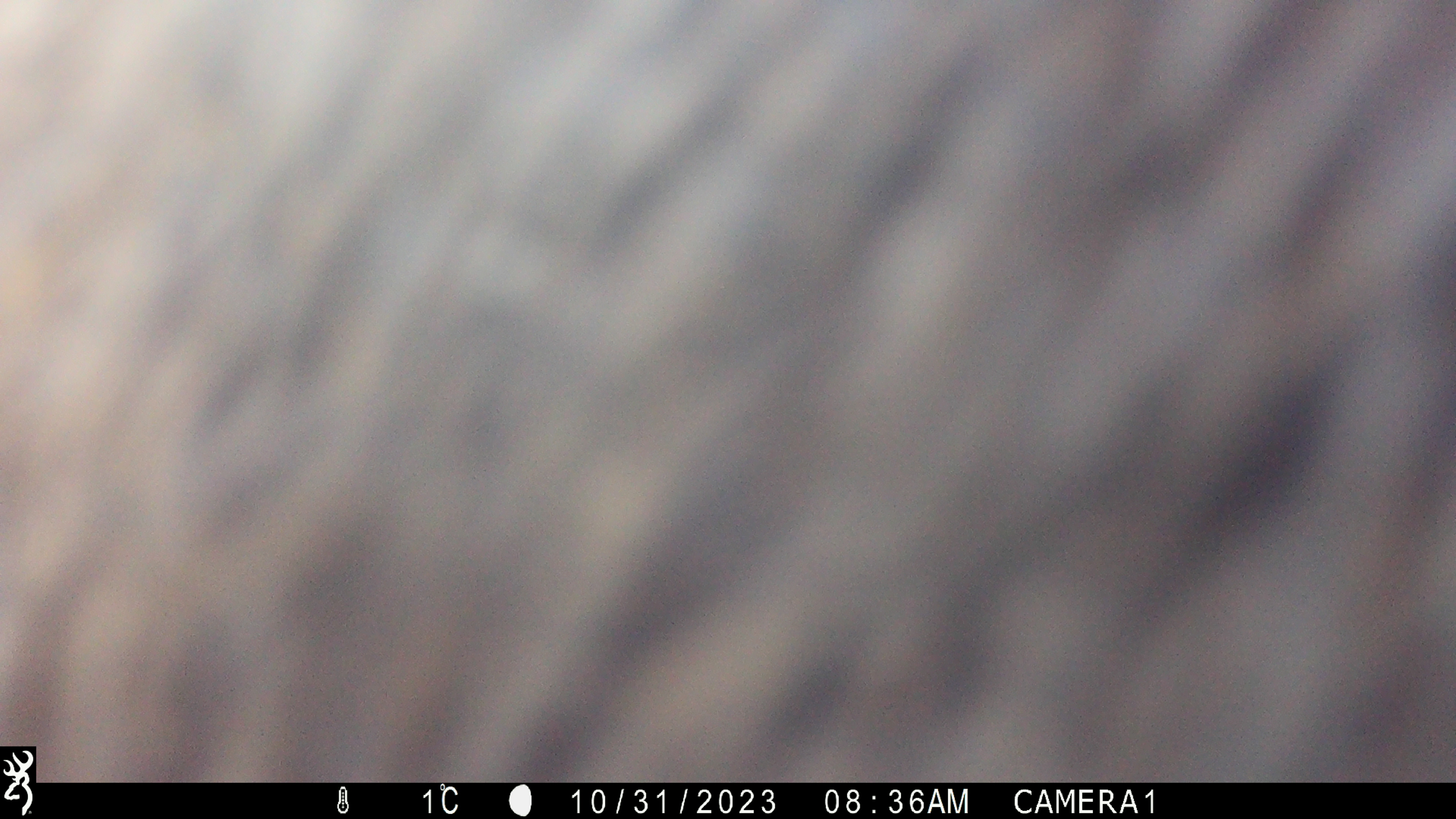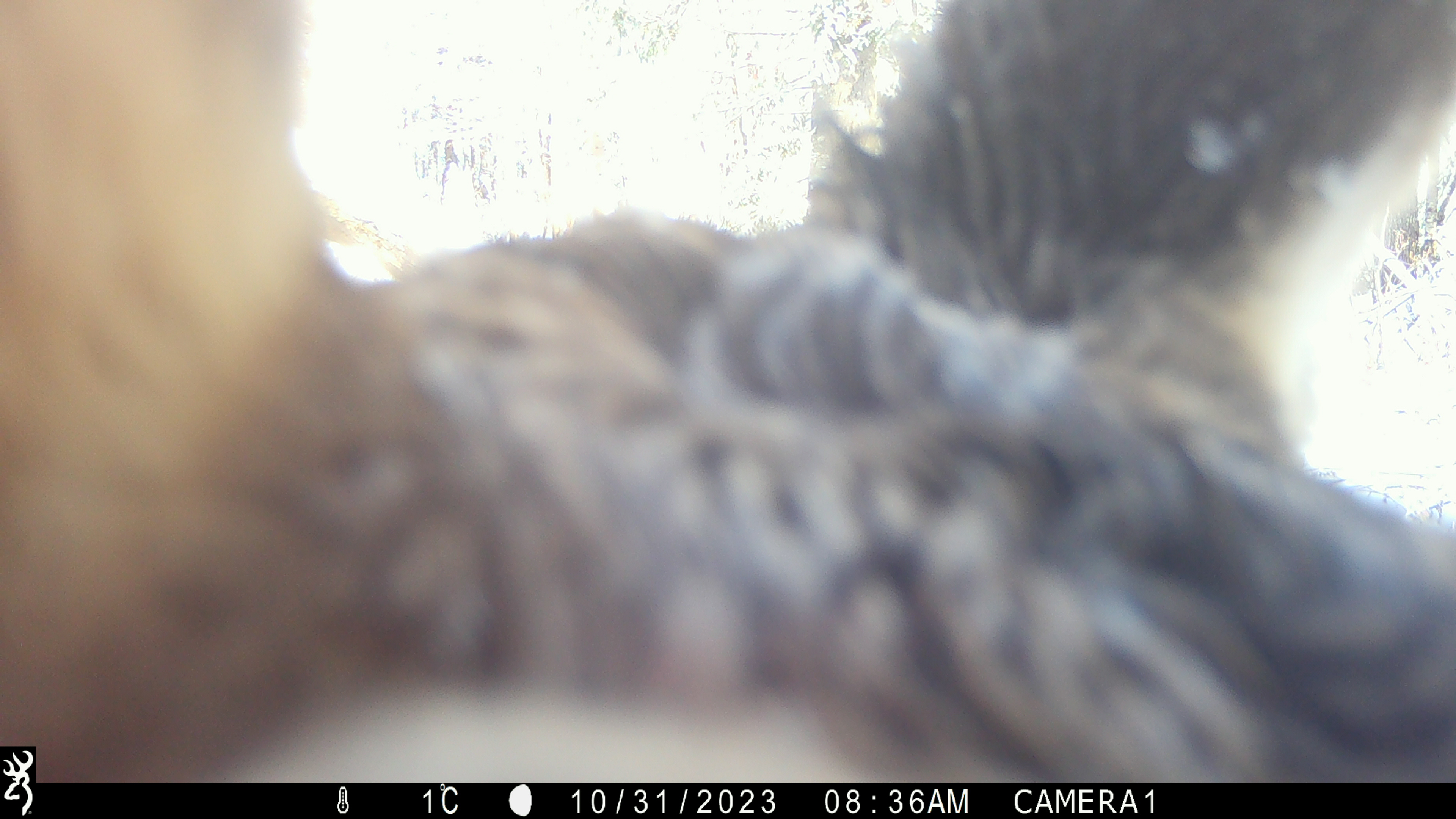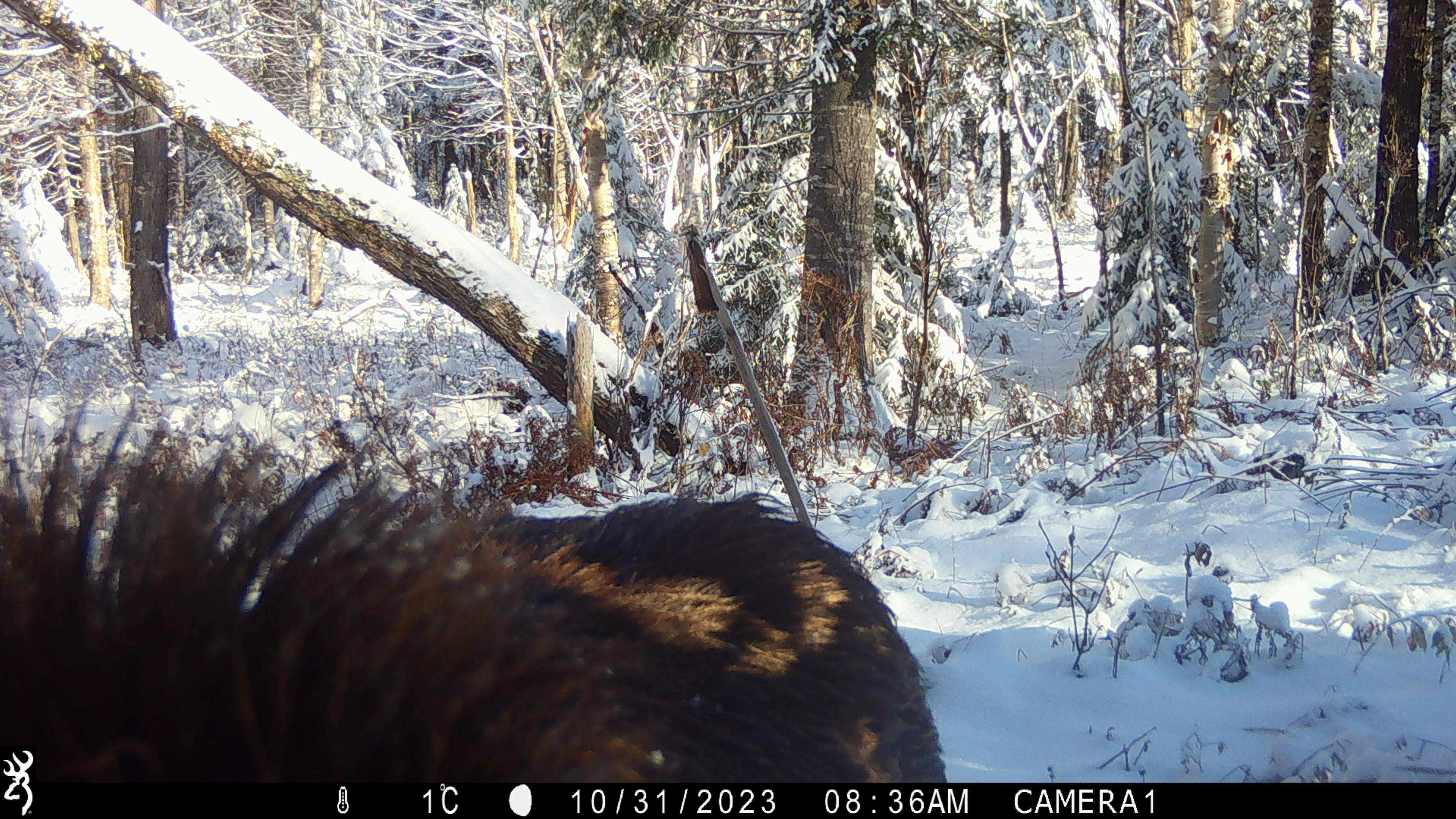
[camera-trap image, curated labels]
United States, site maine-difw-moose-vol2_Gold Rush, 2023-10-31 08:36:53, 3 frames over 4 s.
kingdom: Animalia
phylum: Chordata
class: Mammalia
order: Artiodactyla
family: Cervidae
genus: Alces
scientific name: Alces alces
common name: moose